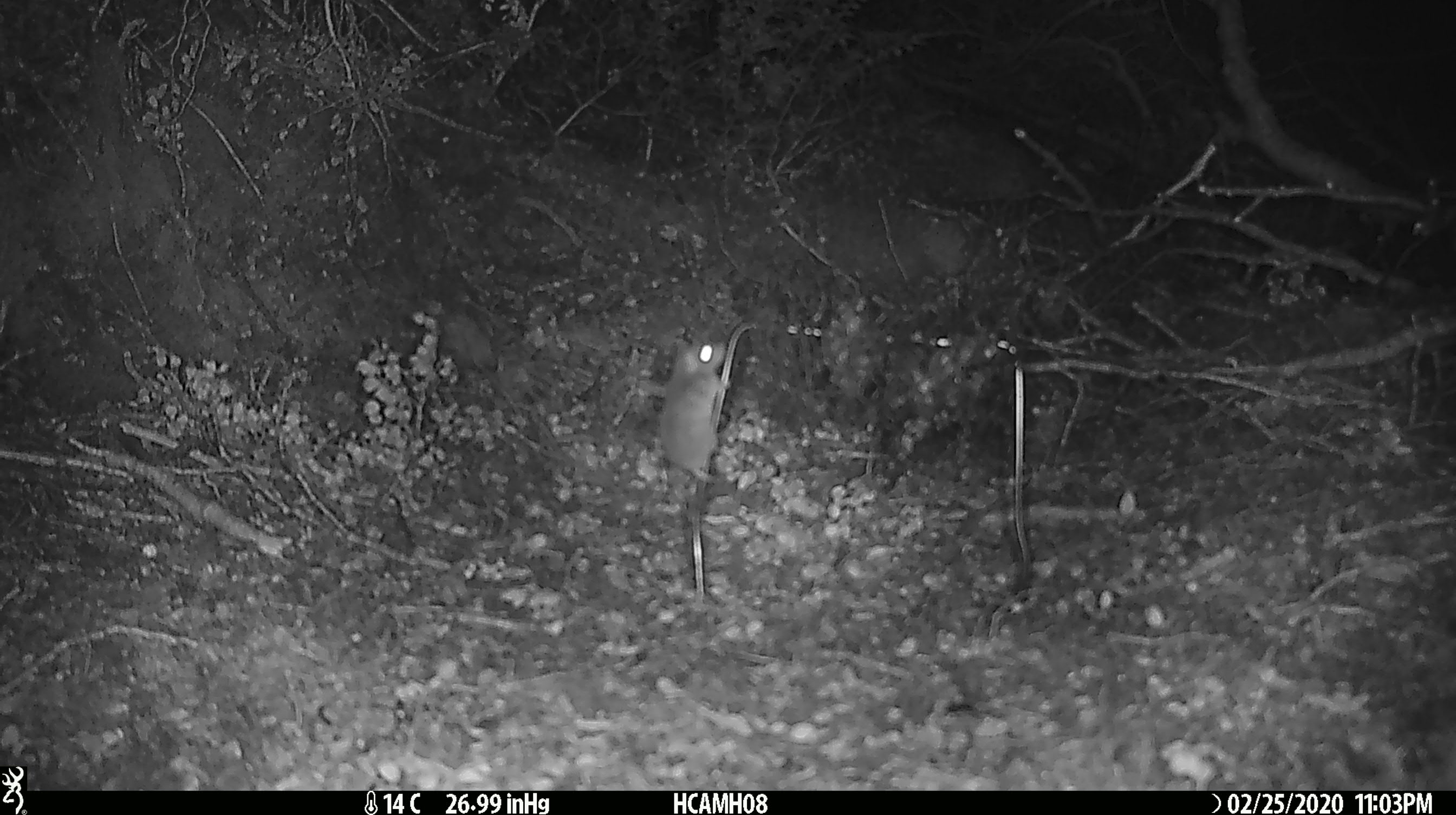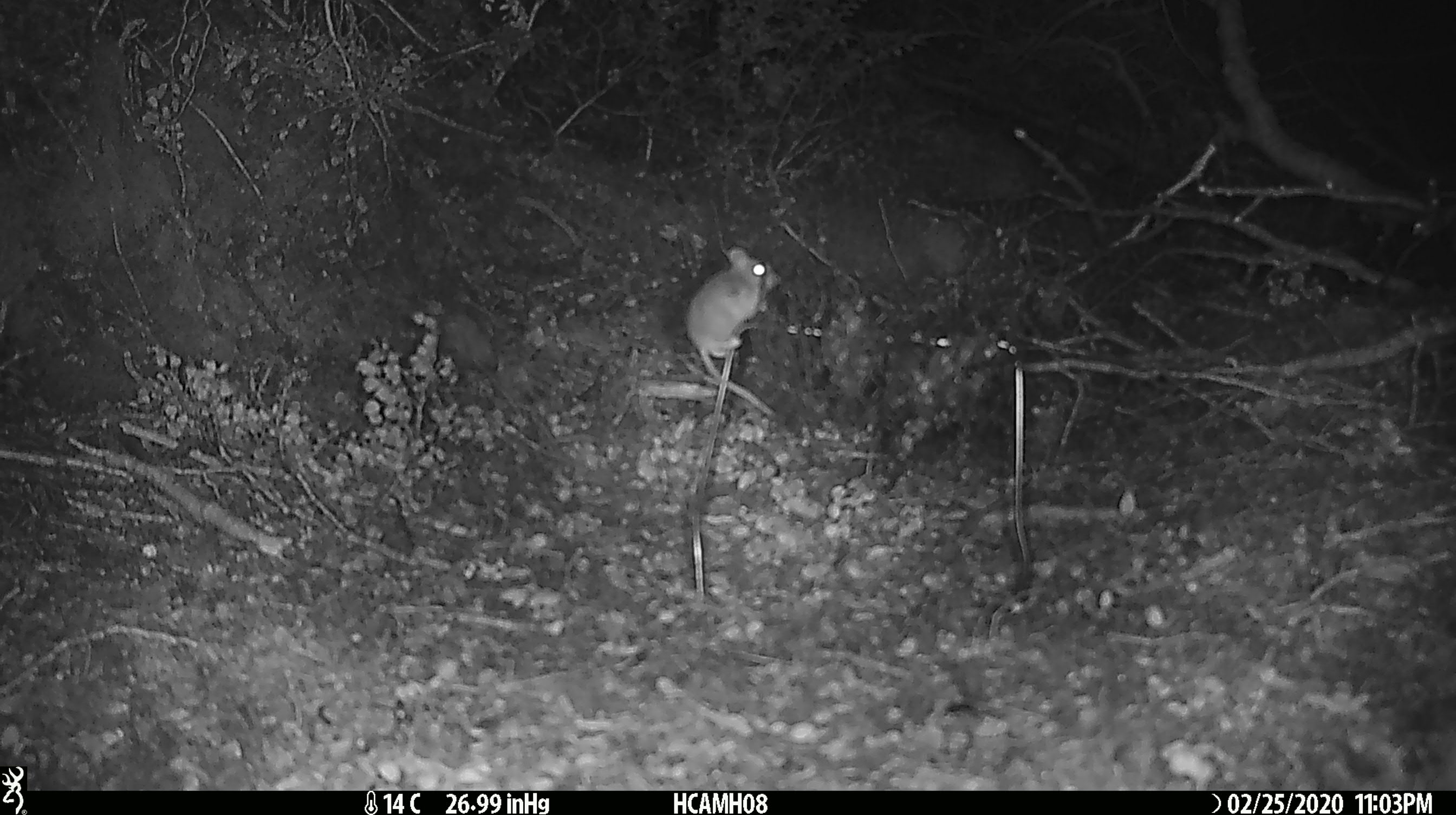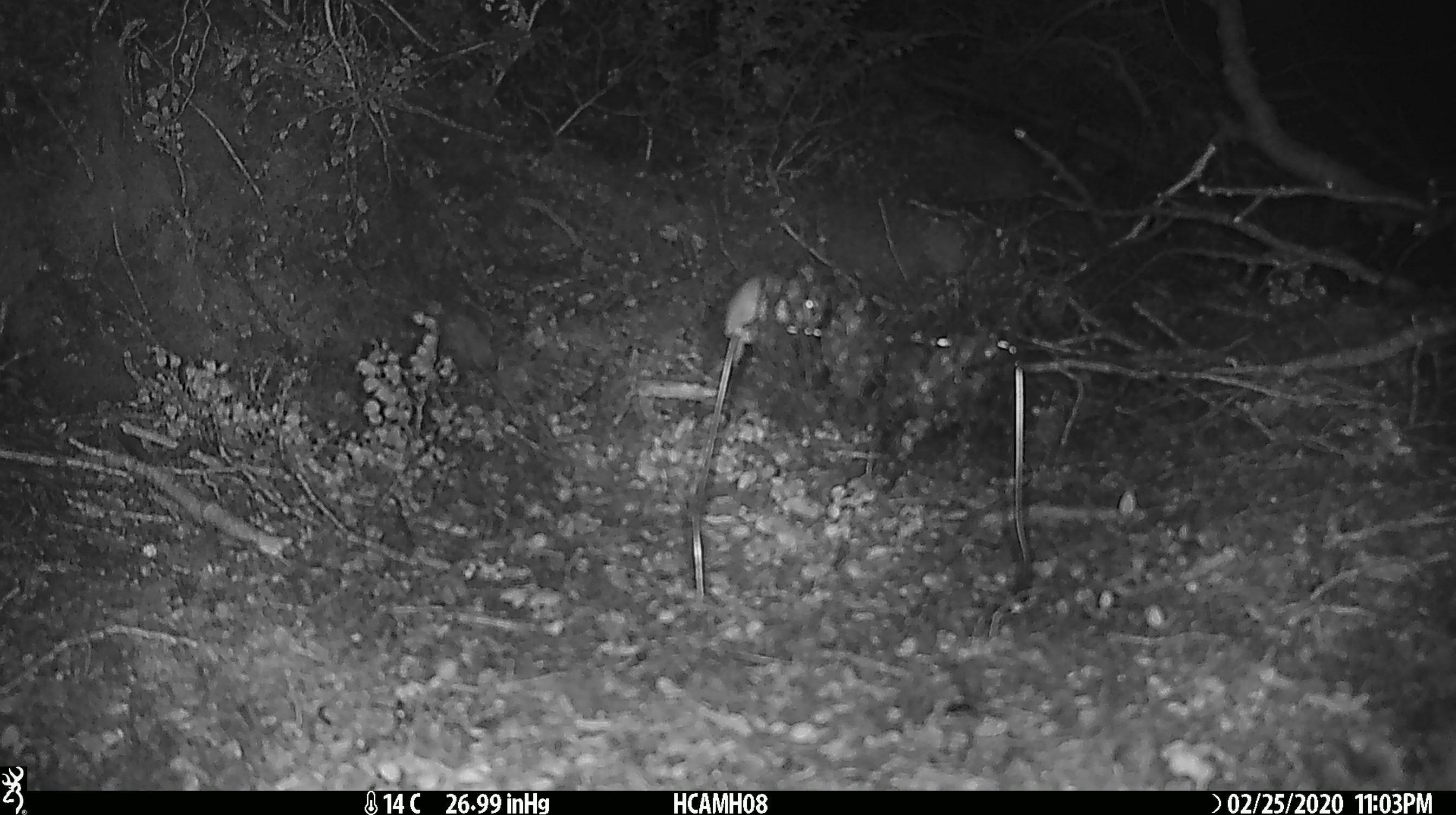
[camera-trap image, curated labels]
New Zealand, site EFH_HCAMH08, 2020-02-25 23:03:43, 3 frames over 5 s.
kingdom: Animalia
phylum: Chordata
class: Mammalia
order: Rodentia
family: Muridae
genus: Mus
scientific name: Mus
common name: mouse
Mouse (Mus).